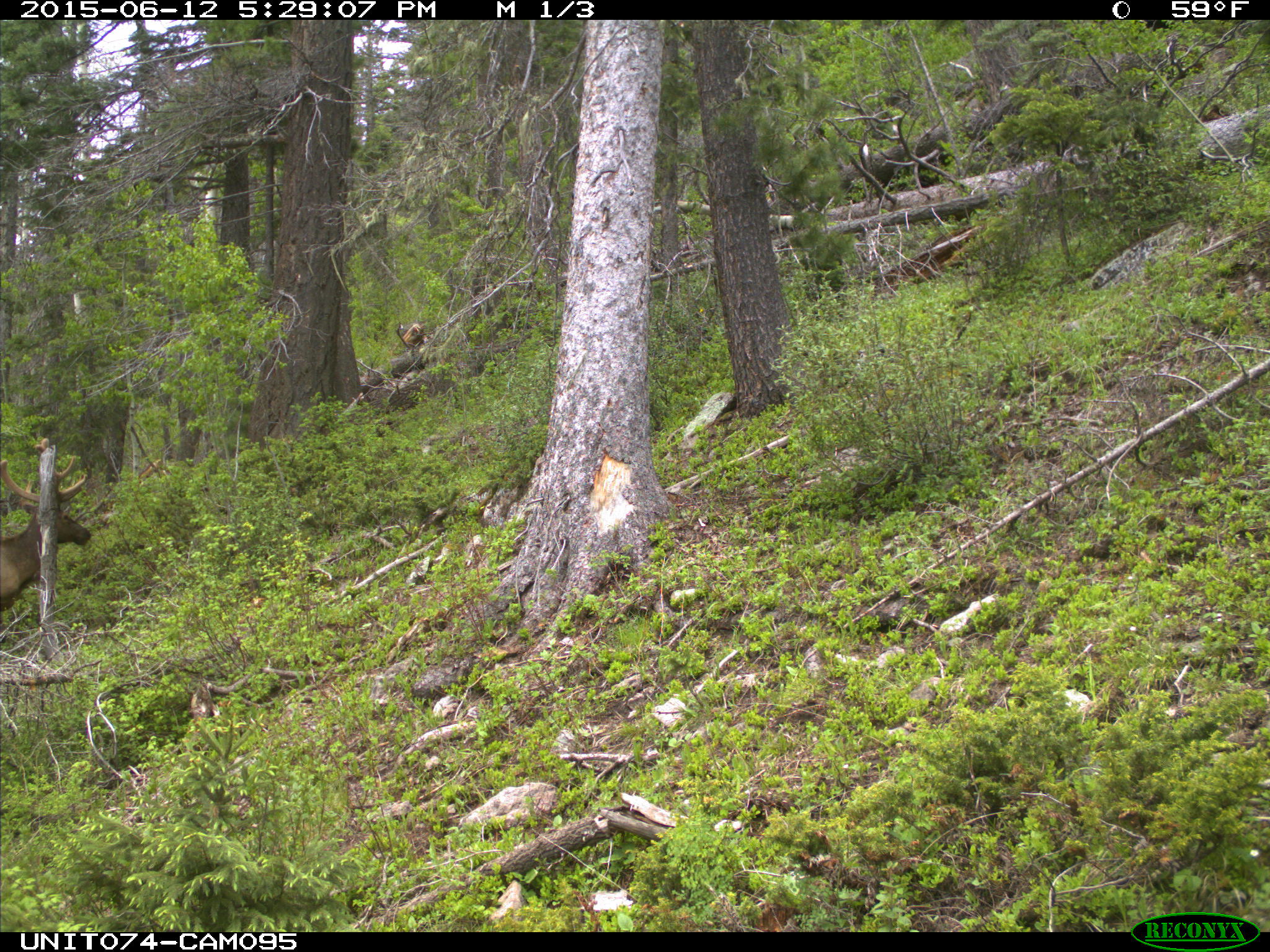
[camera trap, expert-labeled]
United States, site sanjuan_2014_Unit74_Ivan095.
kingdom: Animalia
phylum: Chordata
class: Mammalia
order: Artiodactyla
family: Cervidae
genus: Cervus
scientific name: Cervus elaphus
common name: red deer